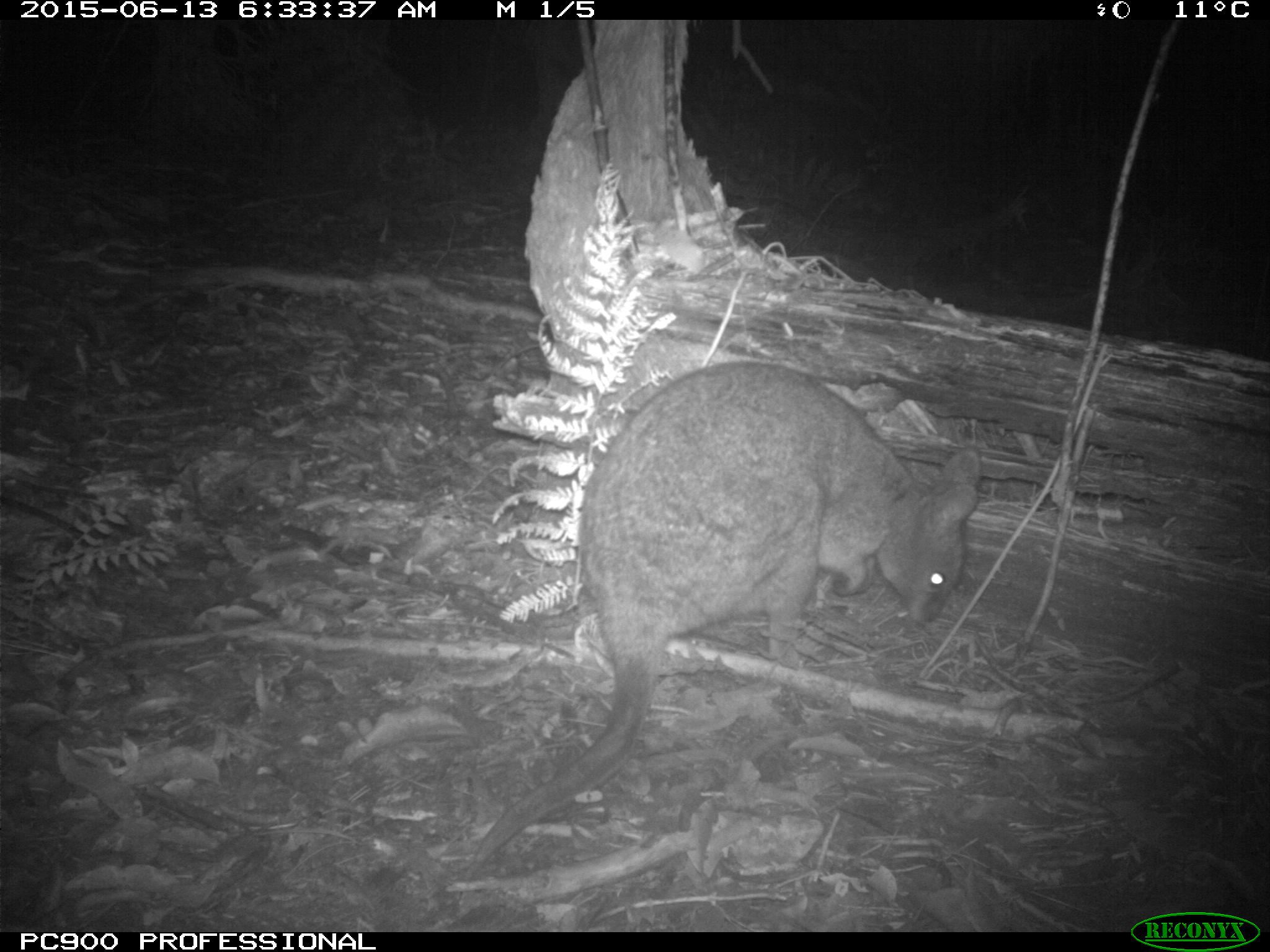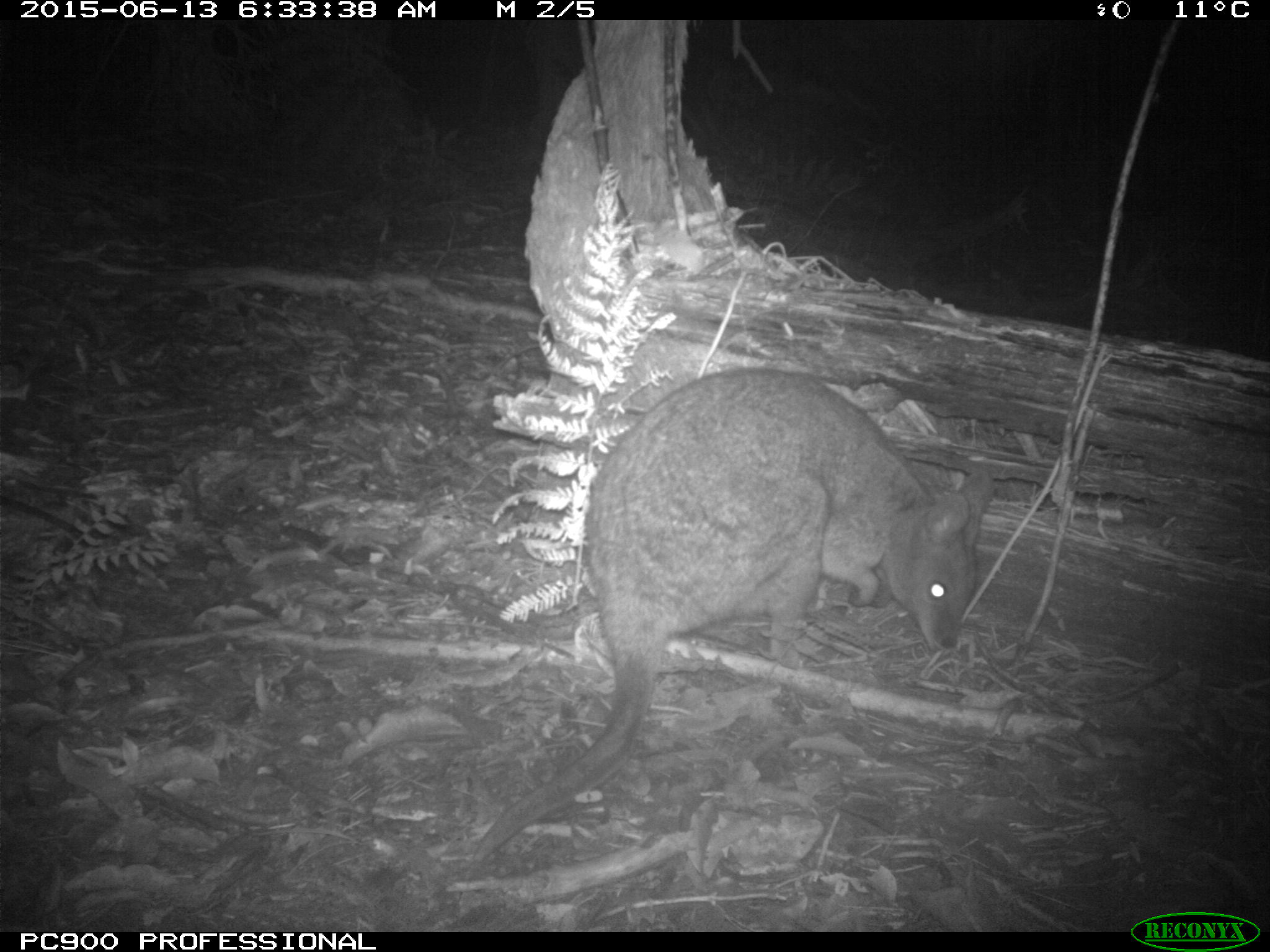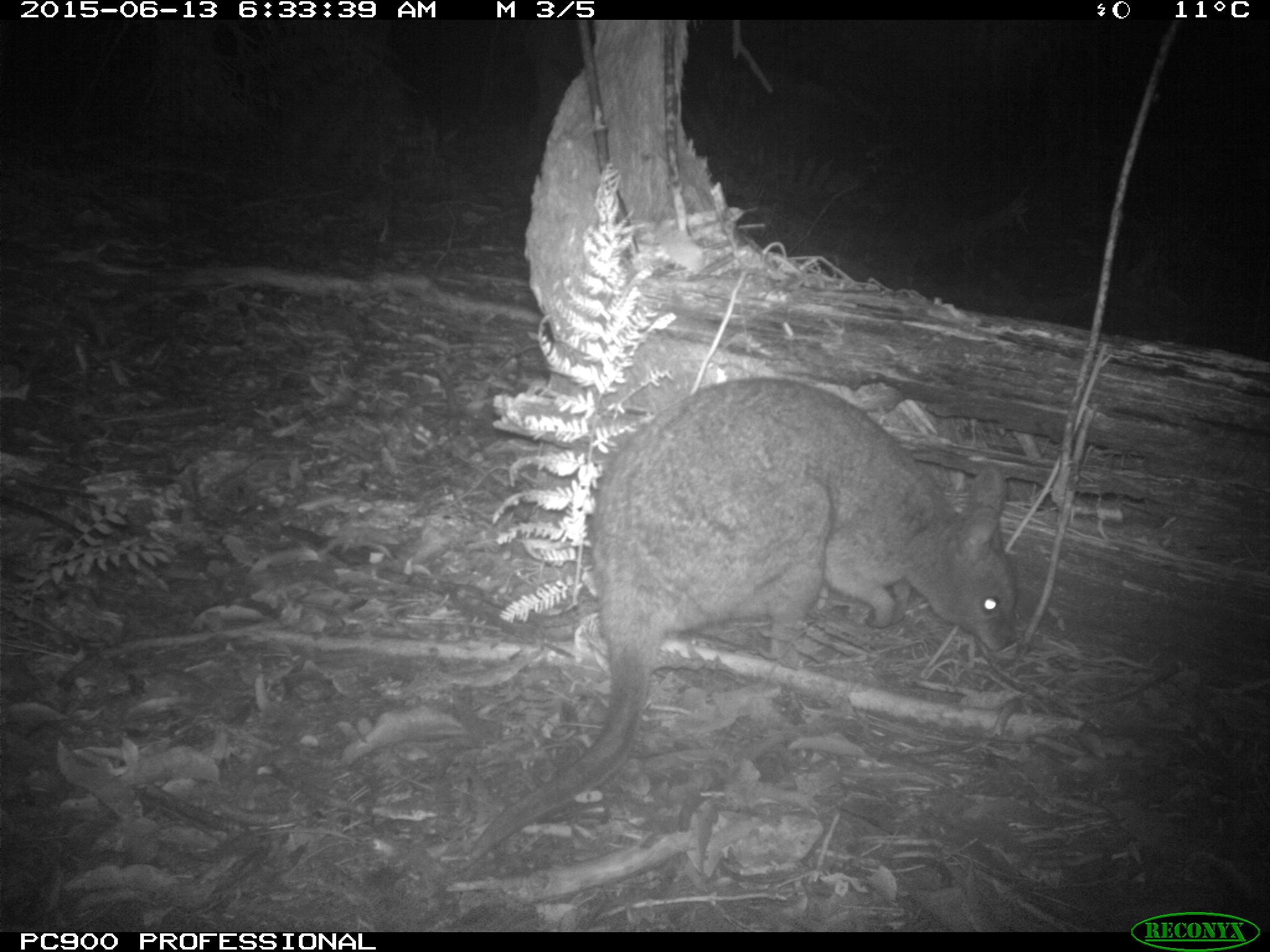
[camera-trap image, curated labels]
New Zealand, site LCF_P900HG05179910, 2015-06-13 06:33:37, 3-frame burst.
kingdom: Animalia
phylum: Chordata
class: Mammalia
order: Diprotodontia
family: Macropodidae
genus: Notamacropus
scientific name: Notamacropus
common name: wallaby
Wallaby (Notamacropus).